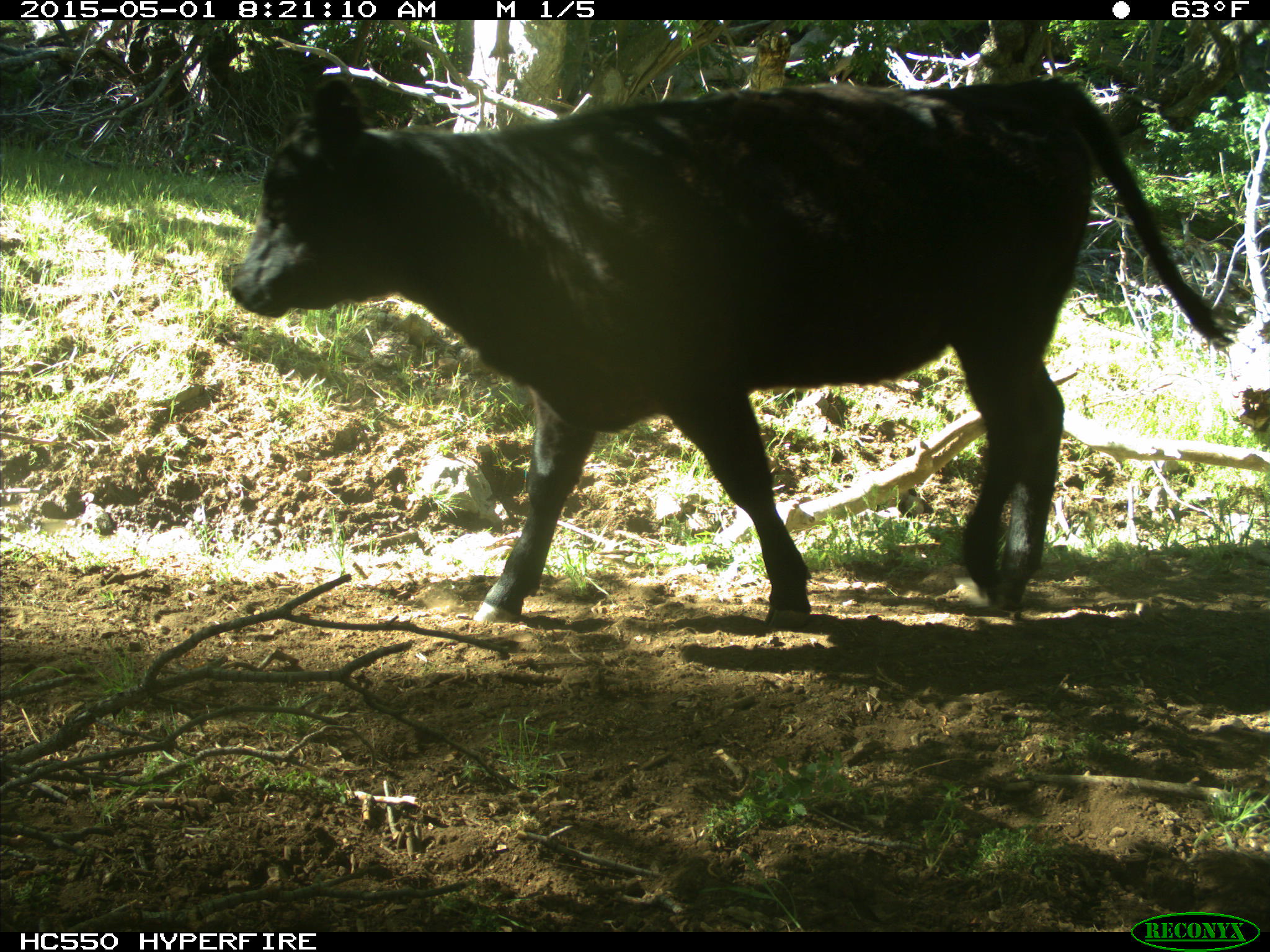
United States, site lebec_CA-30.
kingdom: Animalia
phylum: Chordata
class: Mammalia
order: Artiodactyla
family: Bovidae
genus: Bos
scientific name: Bos taurus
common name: domestic cow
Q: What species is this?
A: Bos taurus (domestic cow).